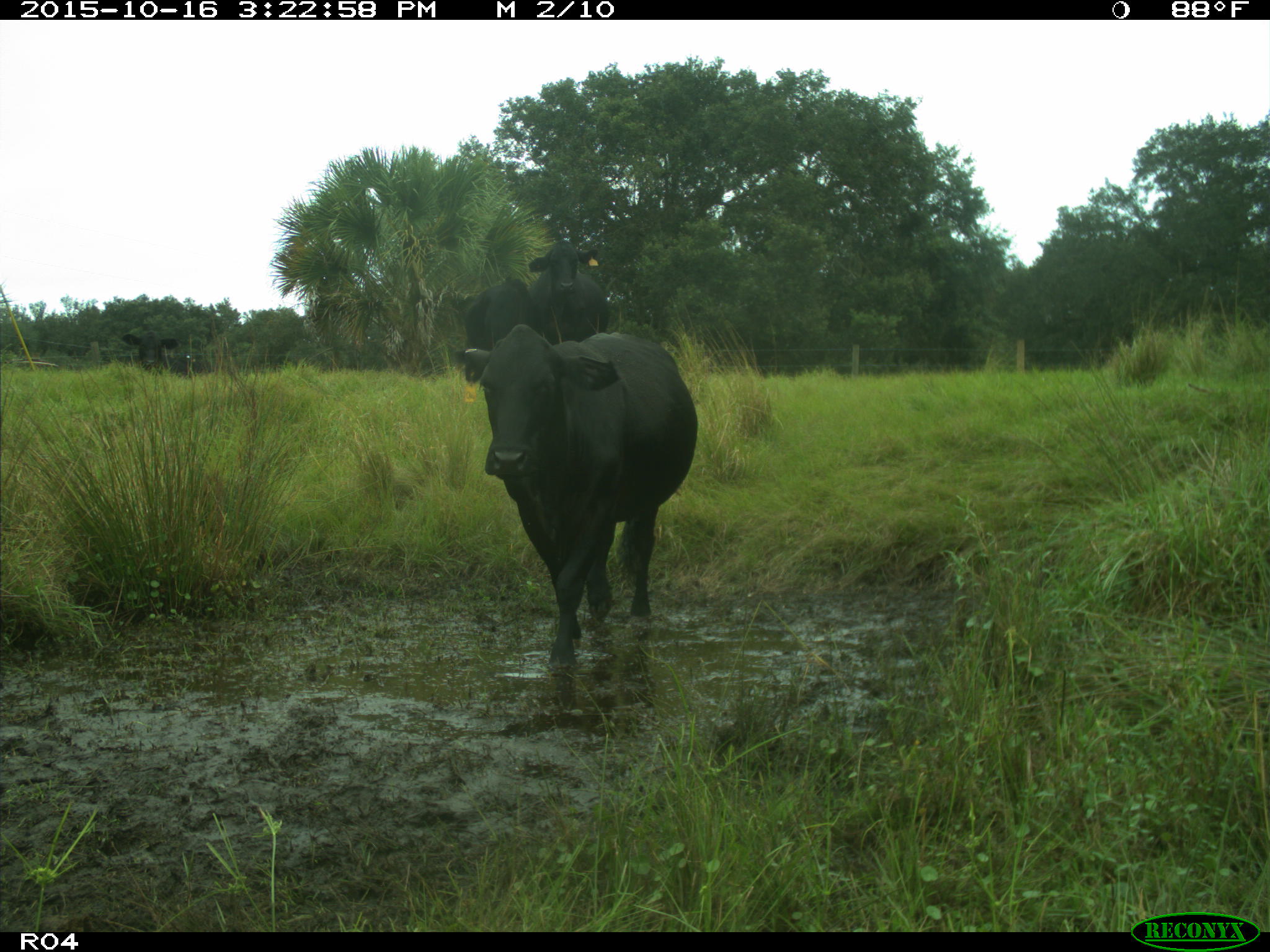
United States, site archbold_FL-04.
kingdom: Animalia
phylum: Chordata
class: Mammalia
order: Artiodactyla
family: Bovidae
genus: Bos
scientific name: Bos taurus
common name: domestic cow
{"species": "Bos taurus (domestic cow)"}